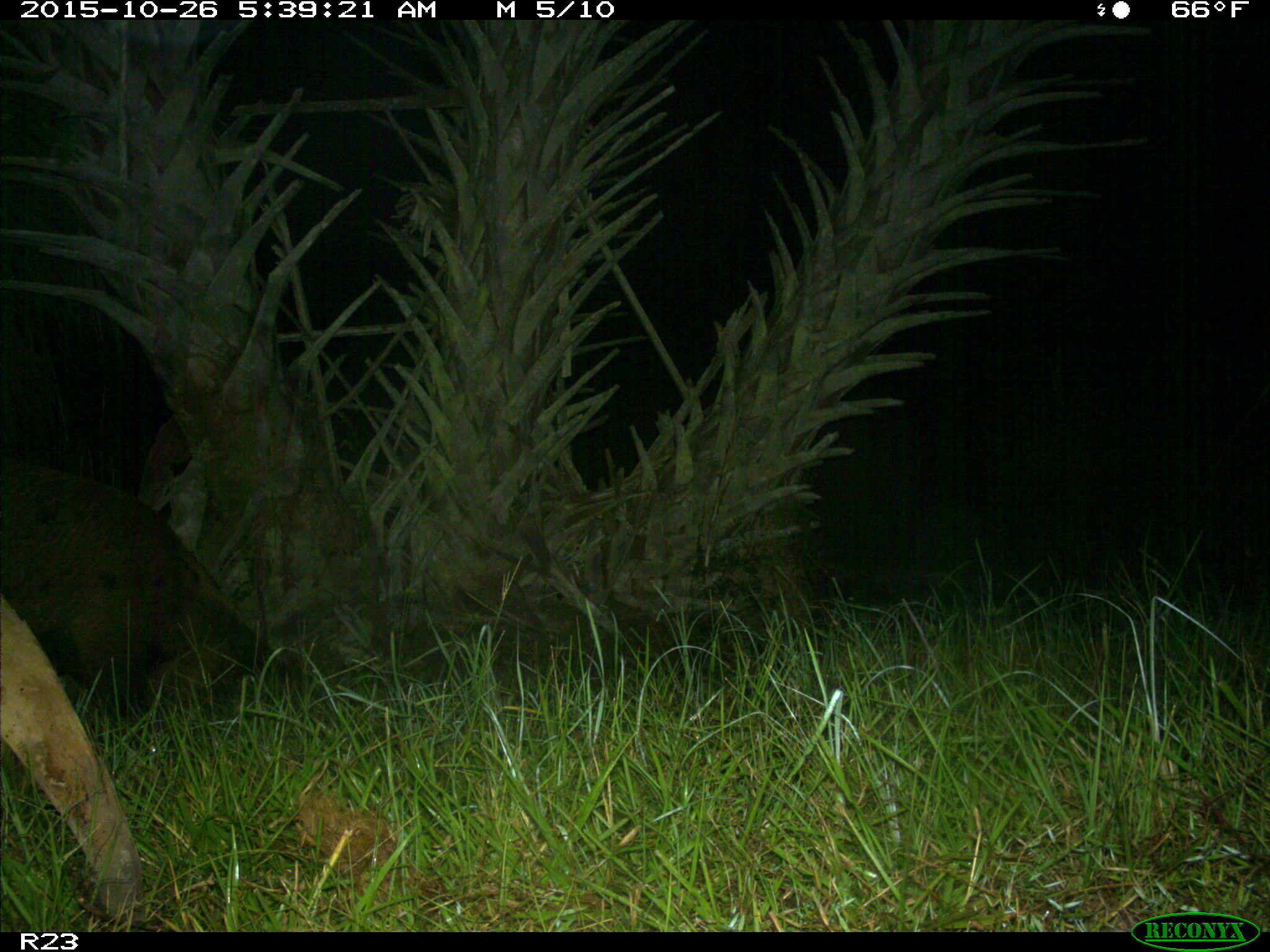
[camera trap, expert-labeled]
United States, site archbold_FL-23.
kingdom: Animalia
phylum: Chordata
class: Mammalia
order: Artiodactyla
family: Suidae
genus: Sus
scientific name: Sus scrofa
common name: wild boar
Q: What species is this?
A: Sus scrofa (wild boar).